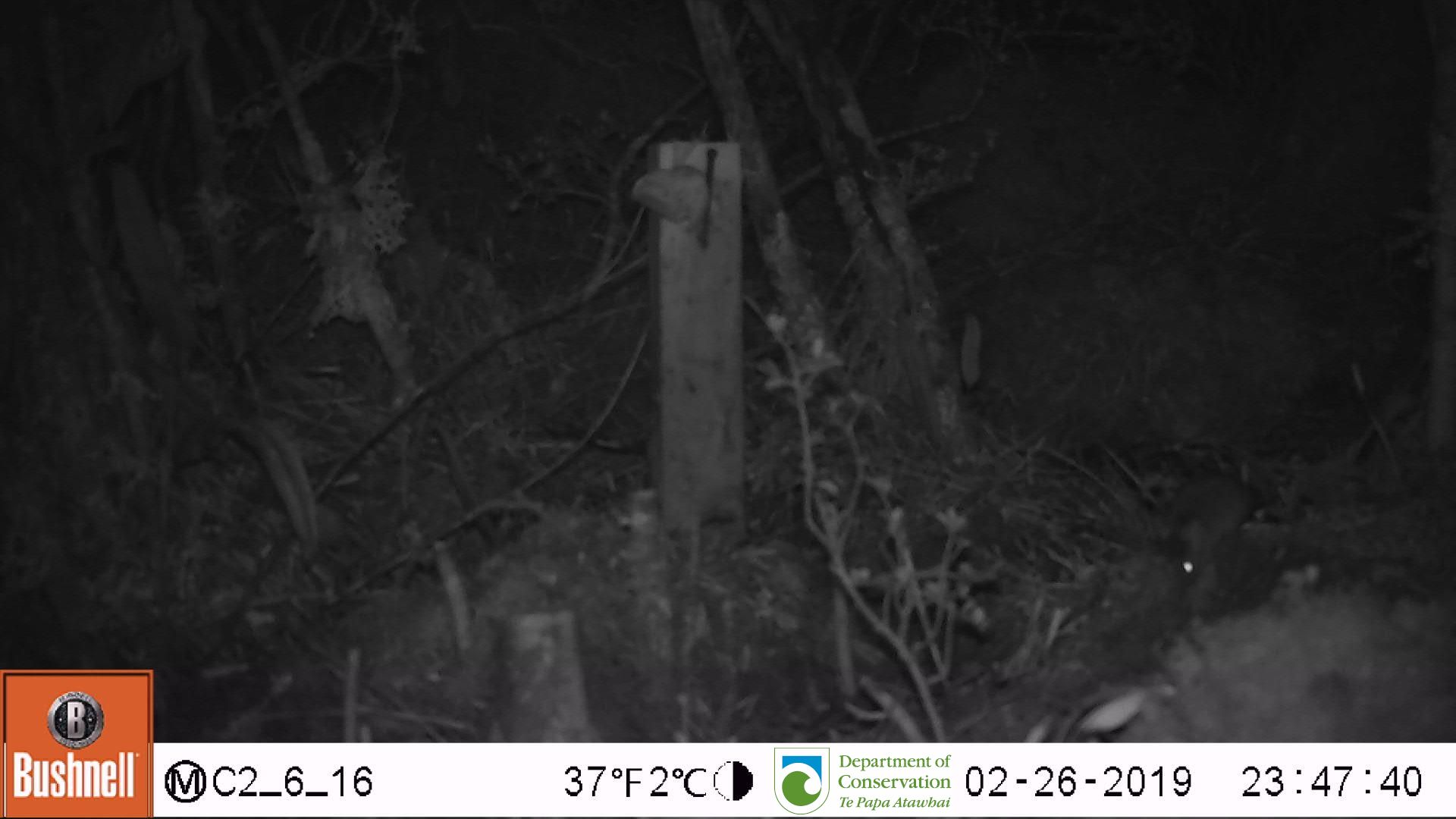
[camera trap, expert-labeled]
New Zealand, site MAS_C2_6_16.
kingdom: Animalia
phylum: Chordata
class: Mammalia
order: Rodentia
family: Muridae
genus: Mus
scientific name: Mus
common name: mouse